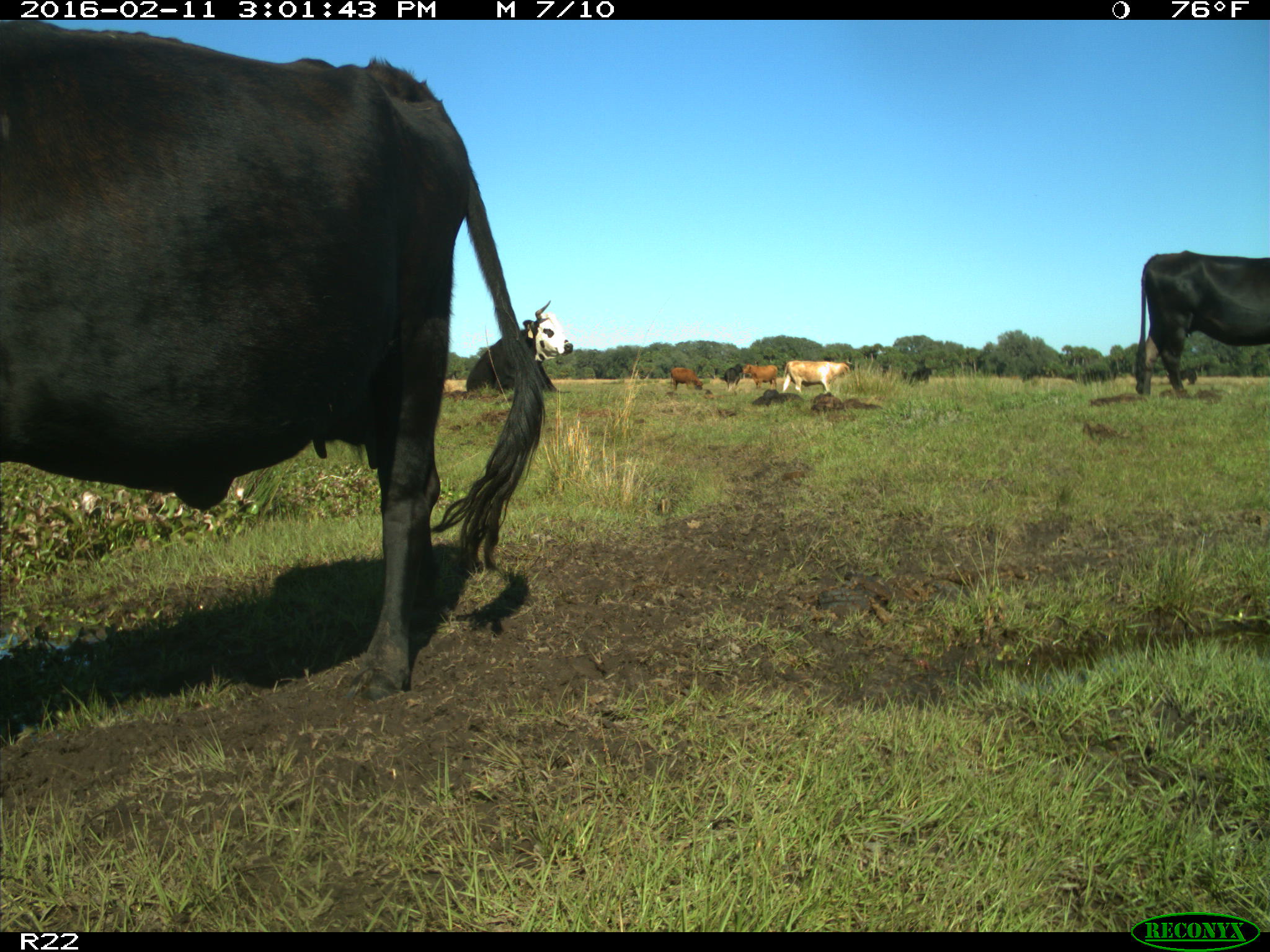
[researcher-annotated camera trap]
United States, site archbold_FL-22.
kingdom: Animalia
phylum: Chordata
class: Mammalia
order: Artiodactyla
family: Bovidae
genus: Bos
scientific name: Bos taurus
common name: domestic cow